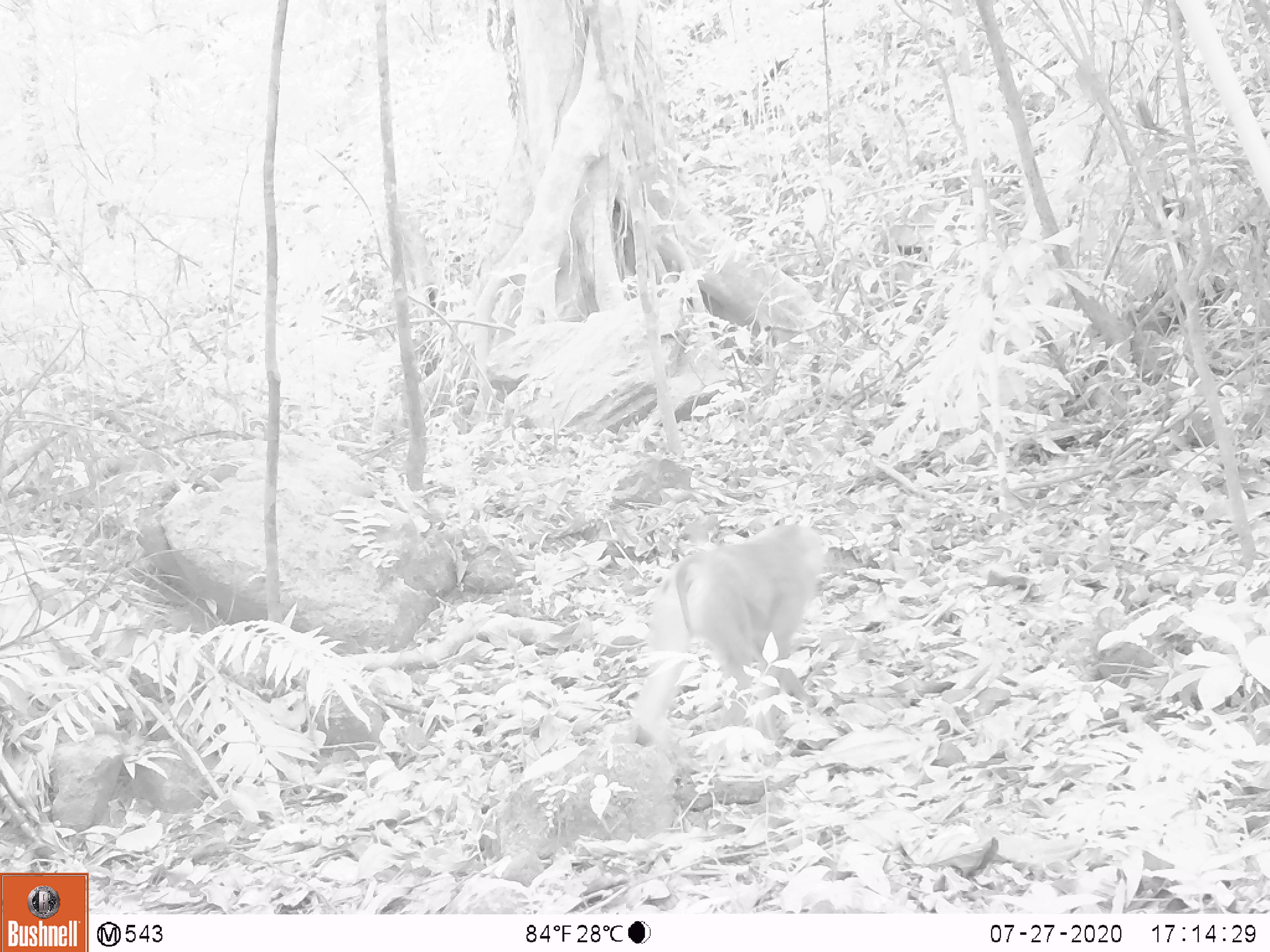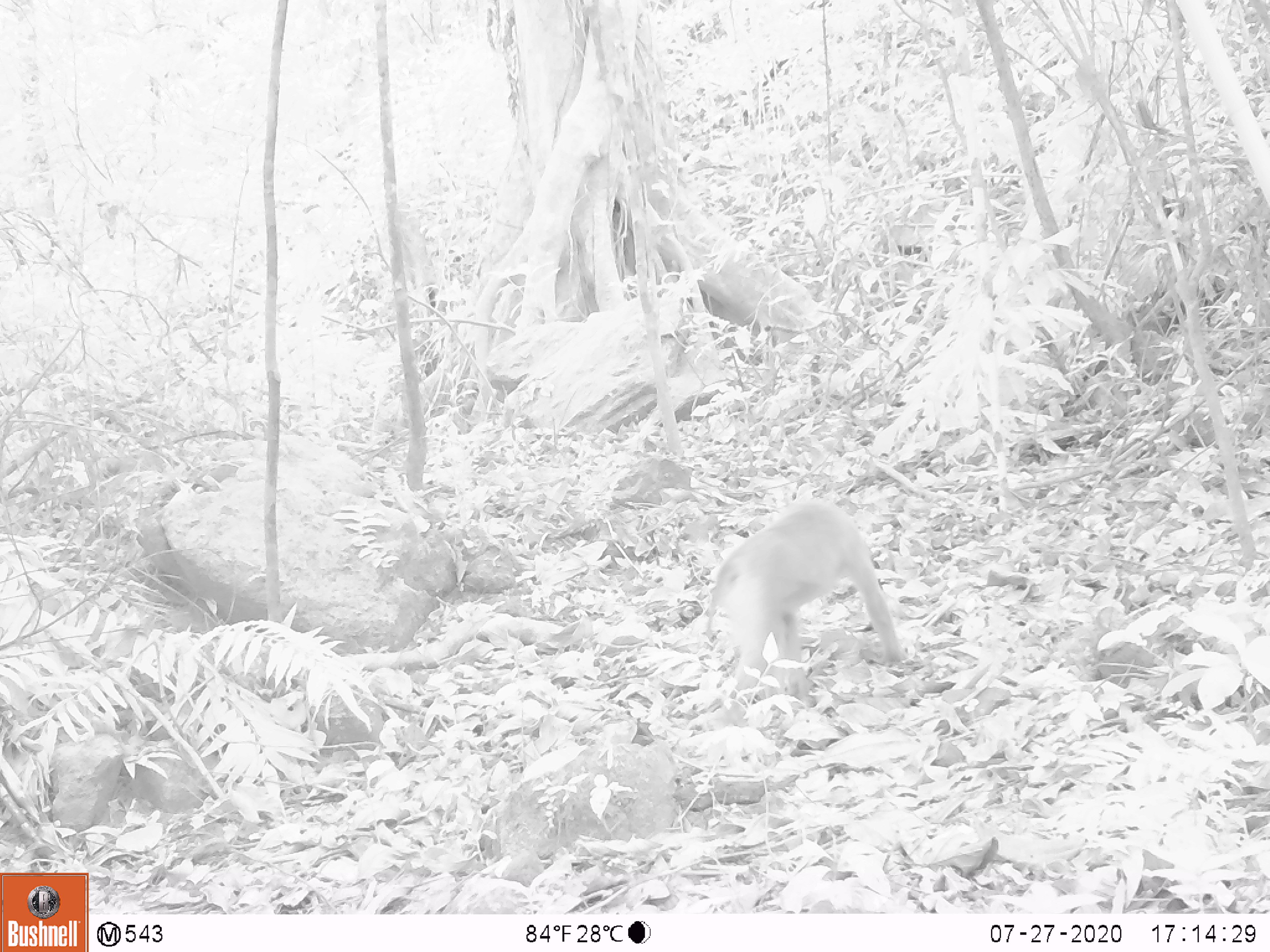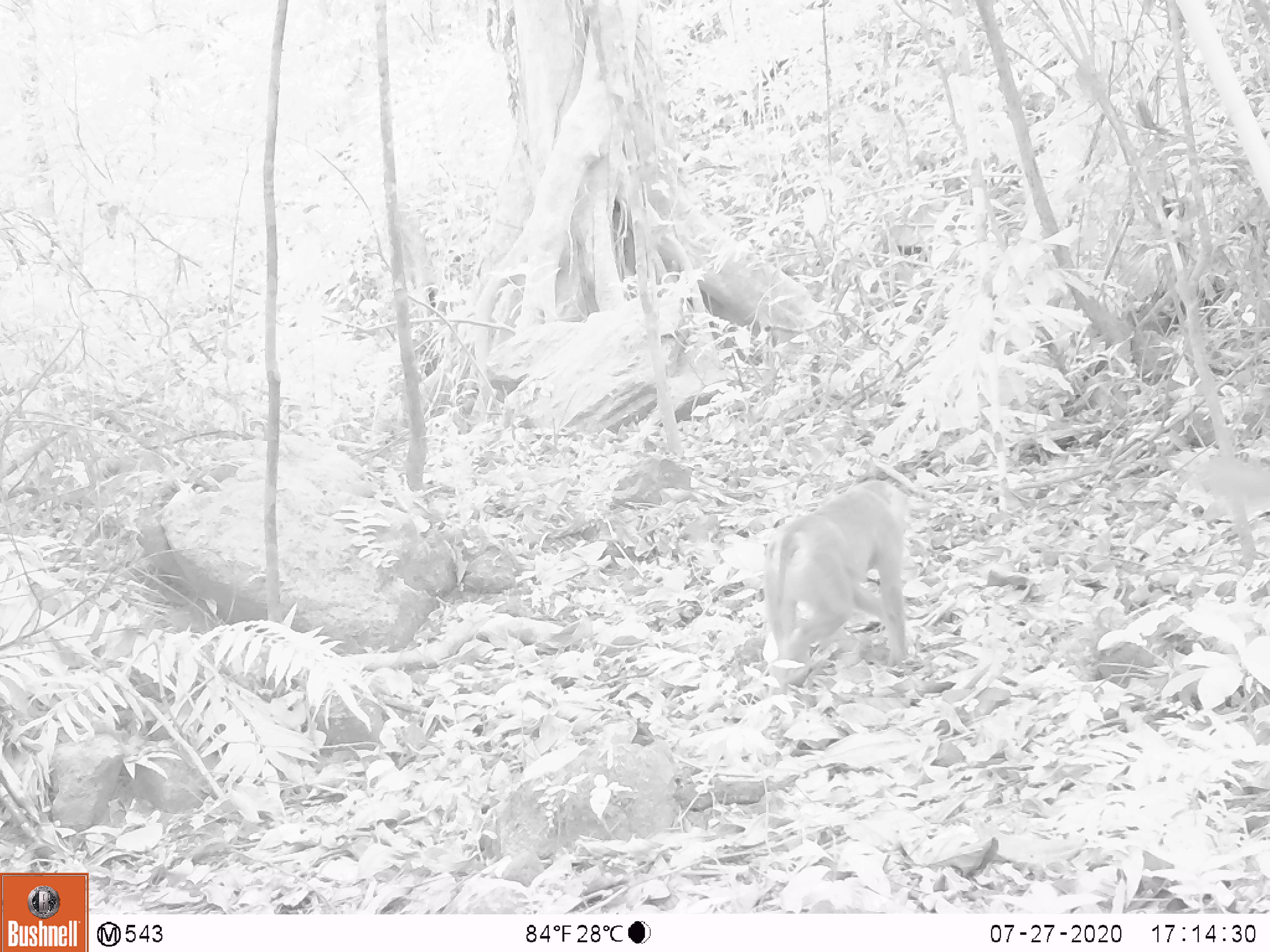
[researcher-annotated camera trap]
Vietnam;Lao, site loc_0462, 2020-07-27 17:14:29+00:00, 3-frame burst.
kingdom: Animalia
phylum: Chordata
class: Mammalia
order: Primates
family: Cercopithecidae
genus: Macaca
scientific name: Macaca nemestrina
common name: pig-tailed macaque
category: pig tailed macaque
Pig tailed macaque (pig-tailed macaque) (Macaca nemestrina). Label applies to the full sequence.